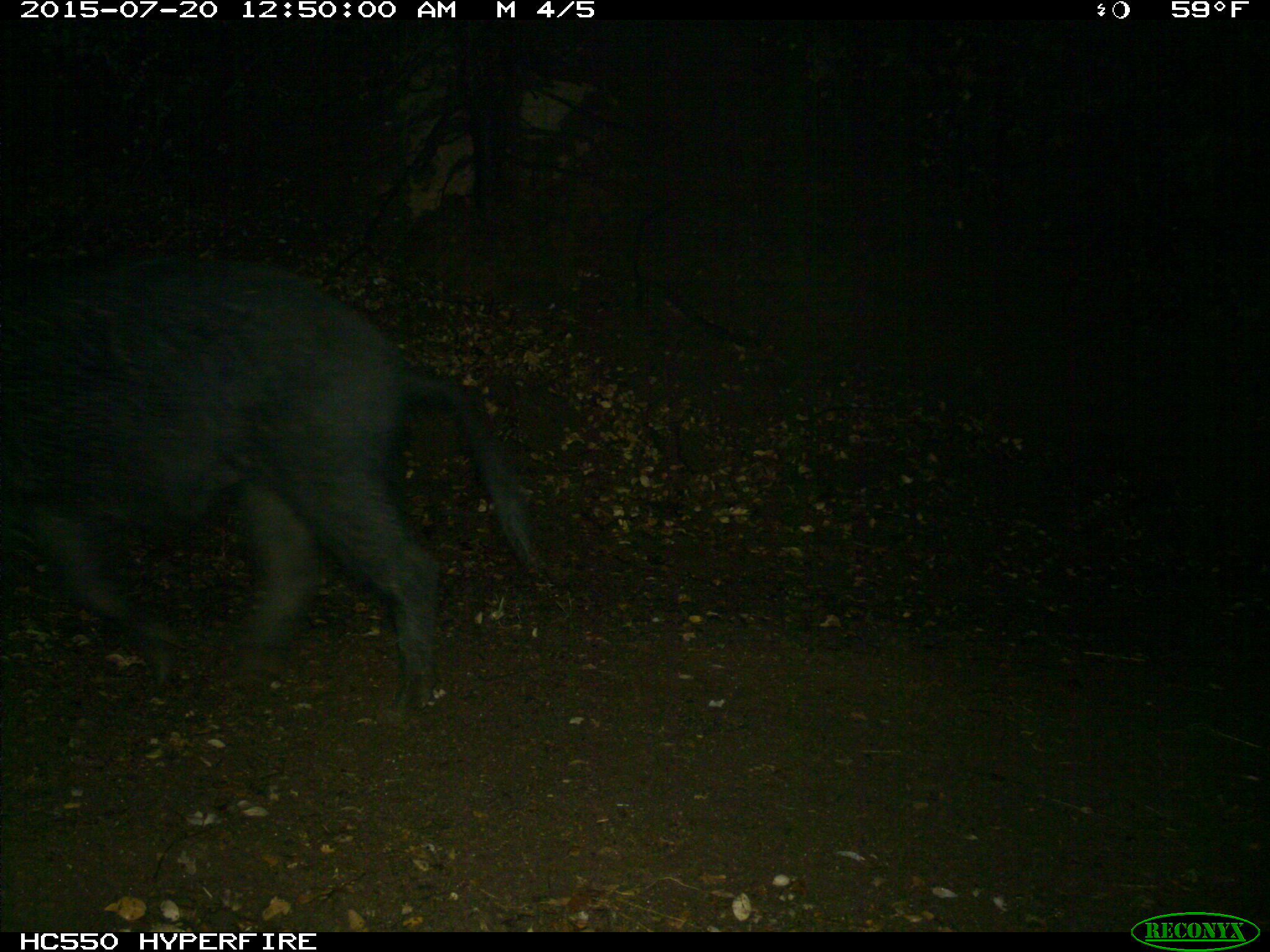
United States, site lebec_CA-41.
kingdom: Animalia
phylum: Chordata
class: Mammalia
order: Artiodactyla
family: Suidae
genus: Sus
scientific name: Sus scrofa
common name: wild boar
Sus scrofa (wild boar).